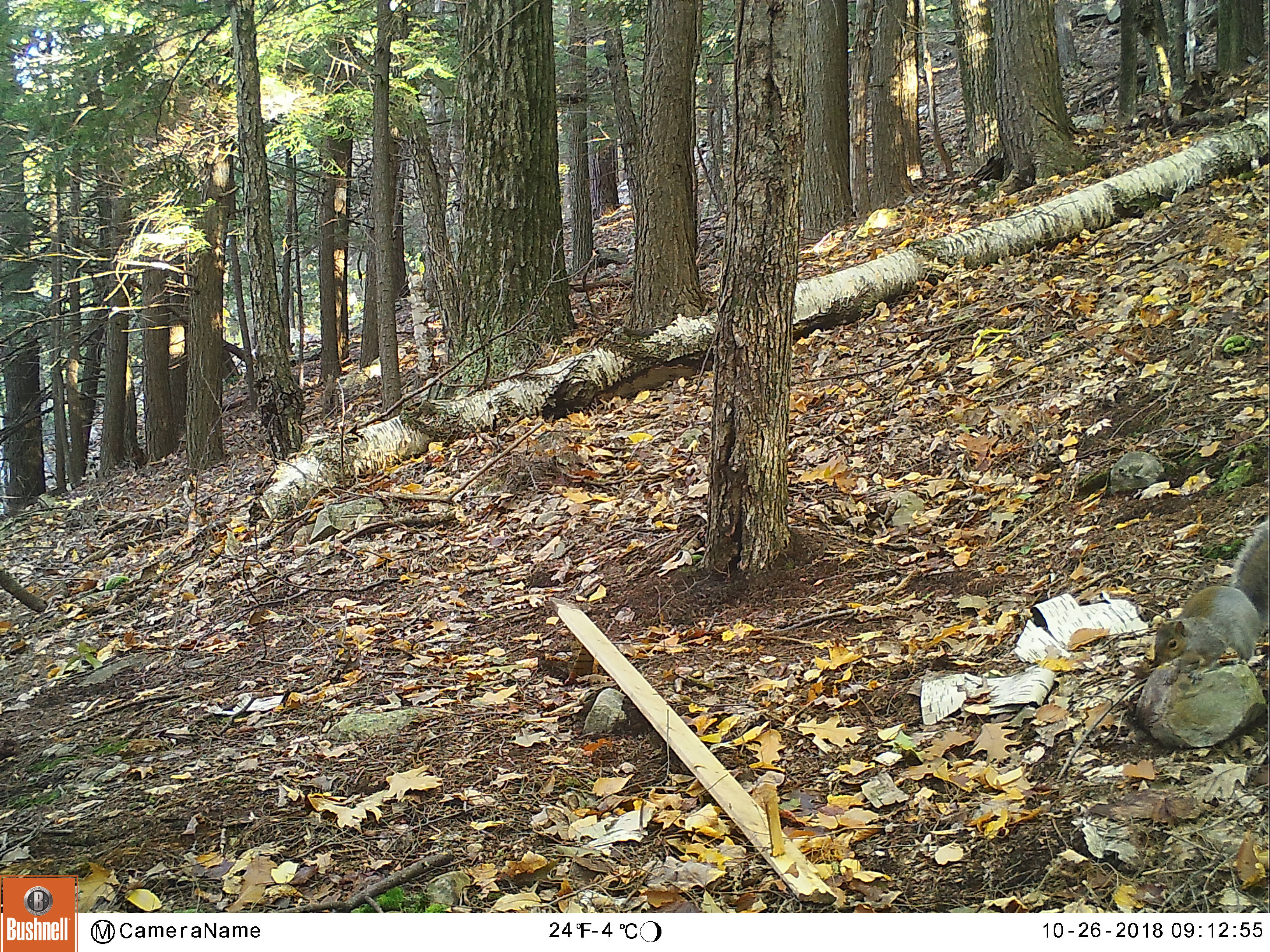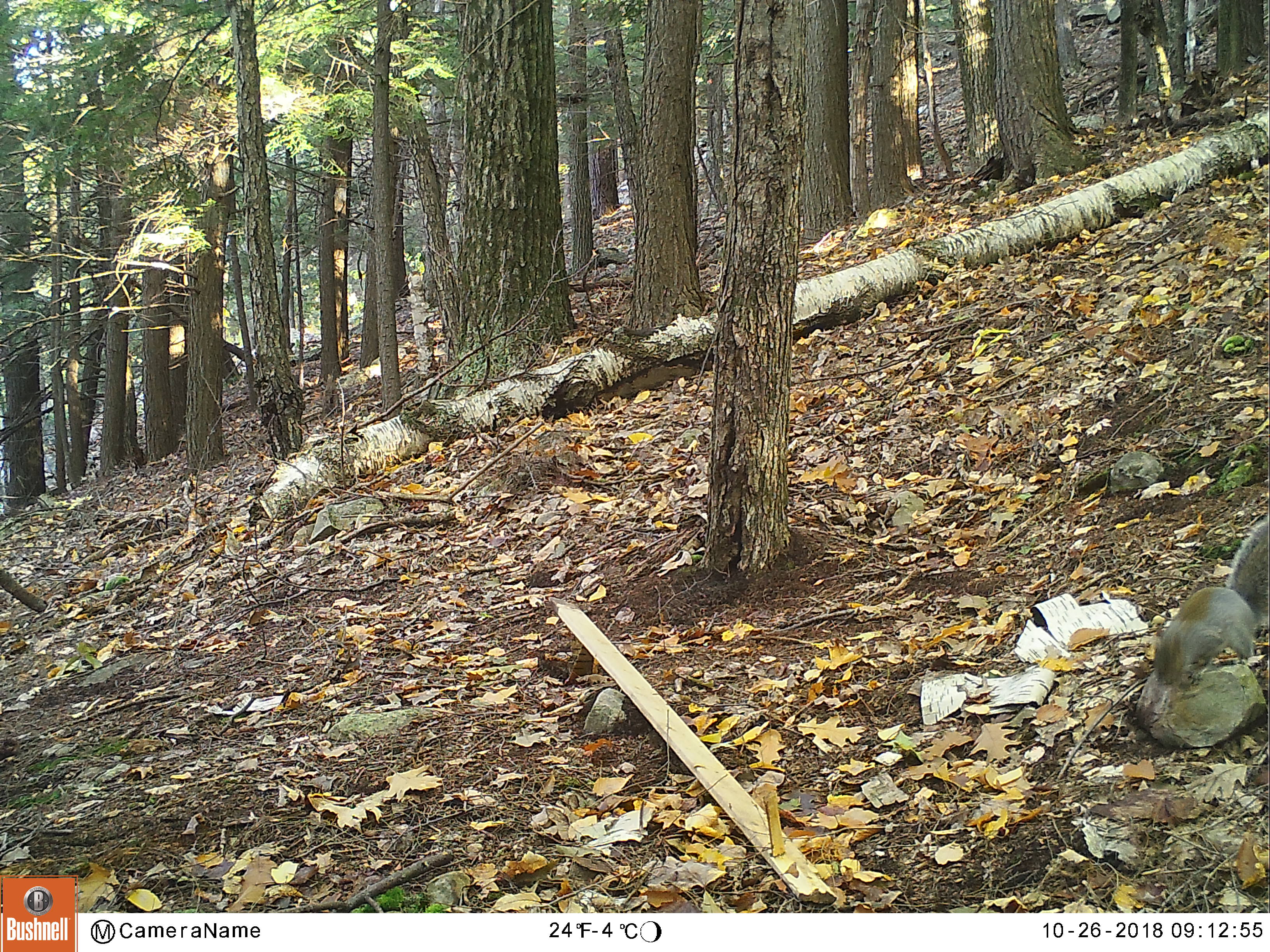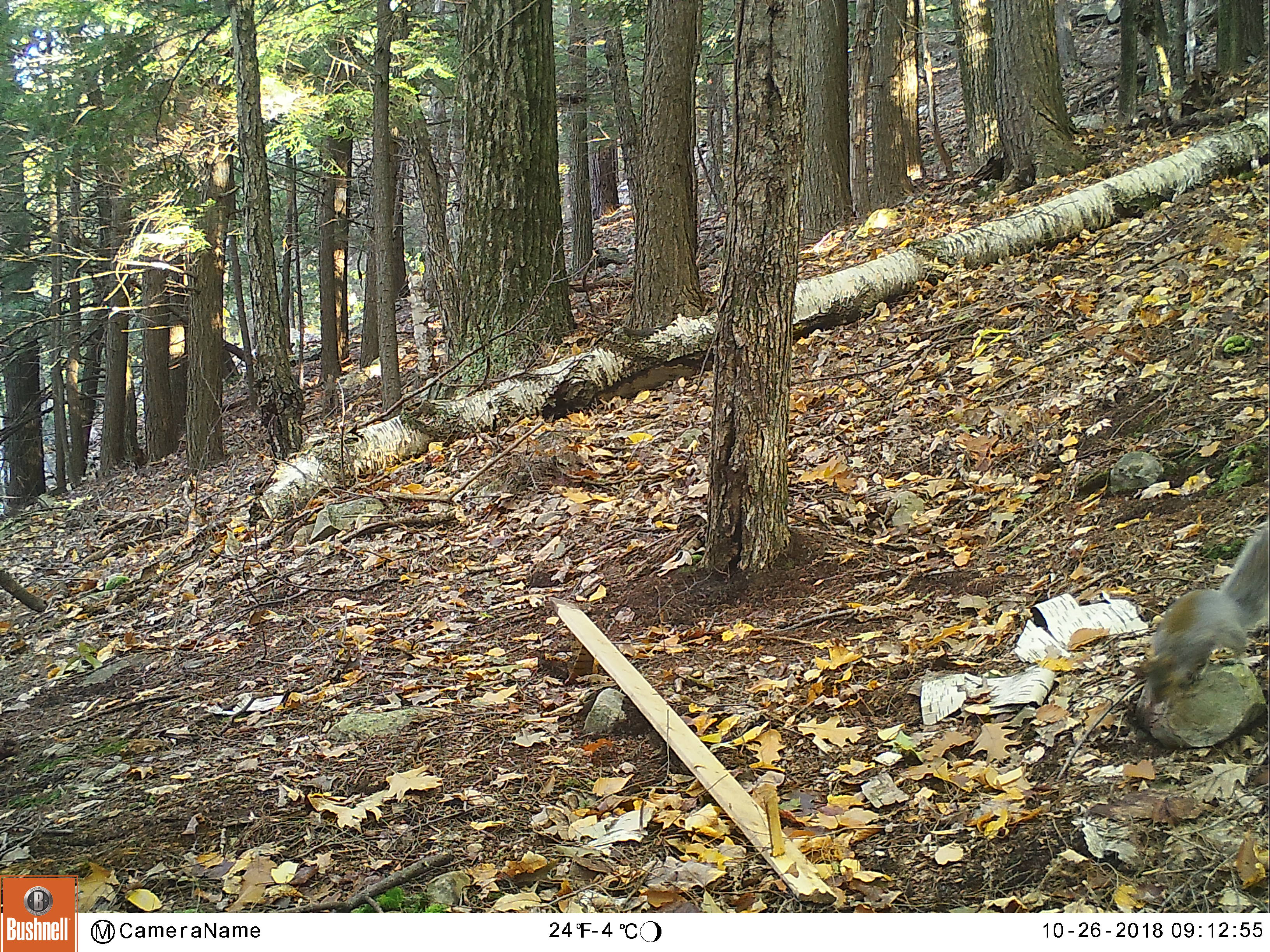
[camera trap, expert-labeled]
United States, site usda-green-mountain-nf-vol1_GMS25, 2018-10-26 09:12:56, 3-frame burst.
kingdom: Animalia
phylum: Chordata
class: Mammalia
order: Rodentia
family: Sciuridae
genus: Sciurus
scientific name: Sciurus carolinensis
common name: gray squirrel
Gray squirrel (Sciurus carolinensis).